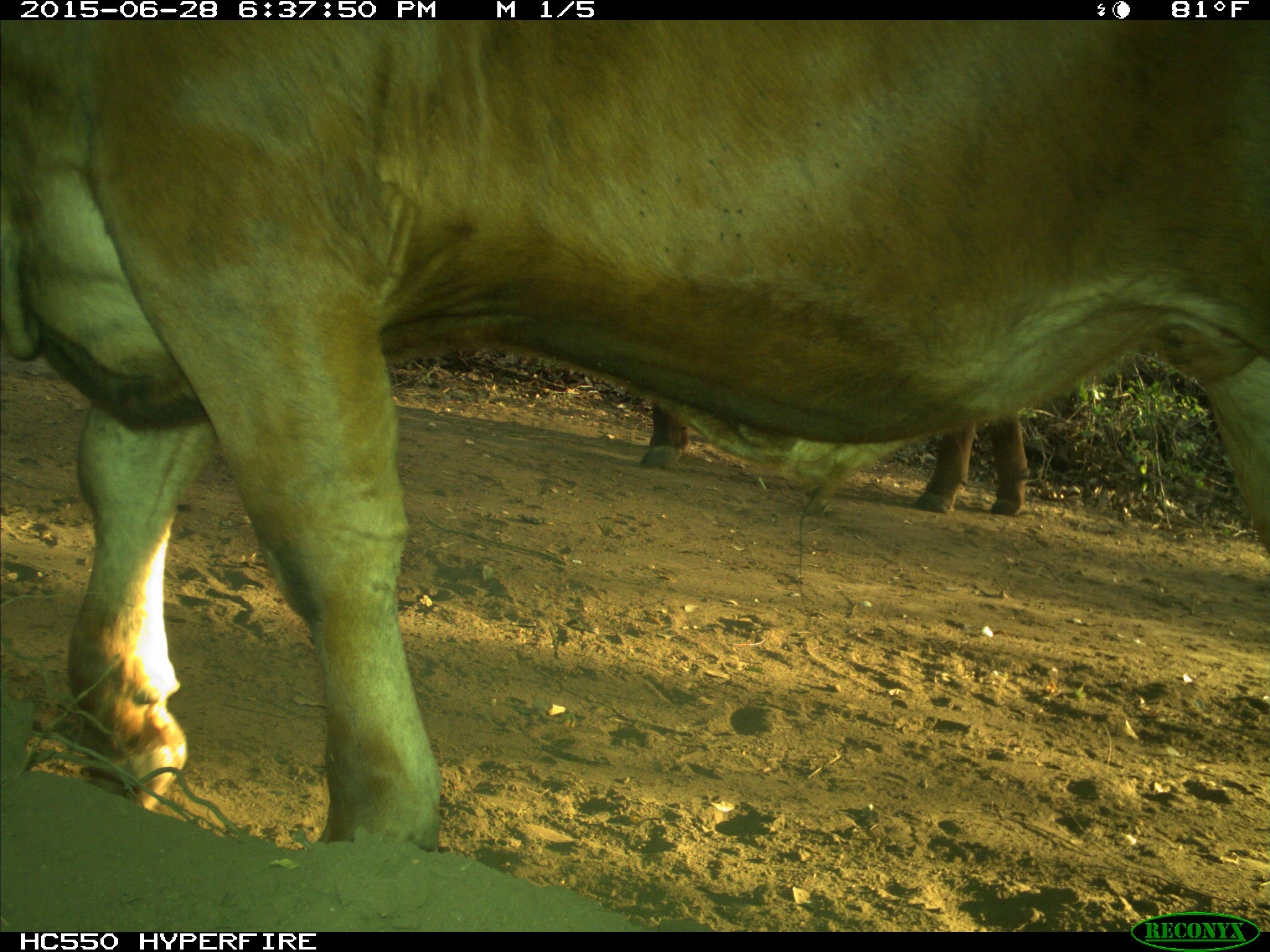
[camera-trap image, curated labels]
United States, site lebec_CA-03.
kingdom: Animalia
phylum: Chordata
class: Mammalia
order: Artiodactyla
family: Bovidae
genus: Bos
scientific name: Bos taurus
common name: domestic cow